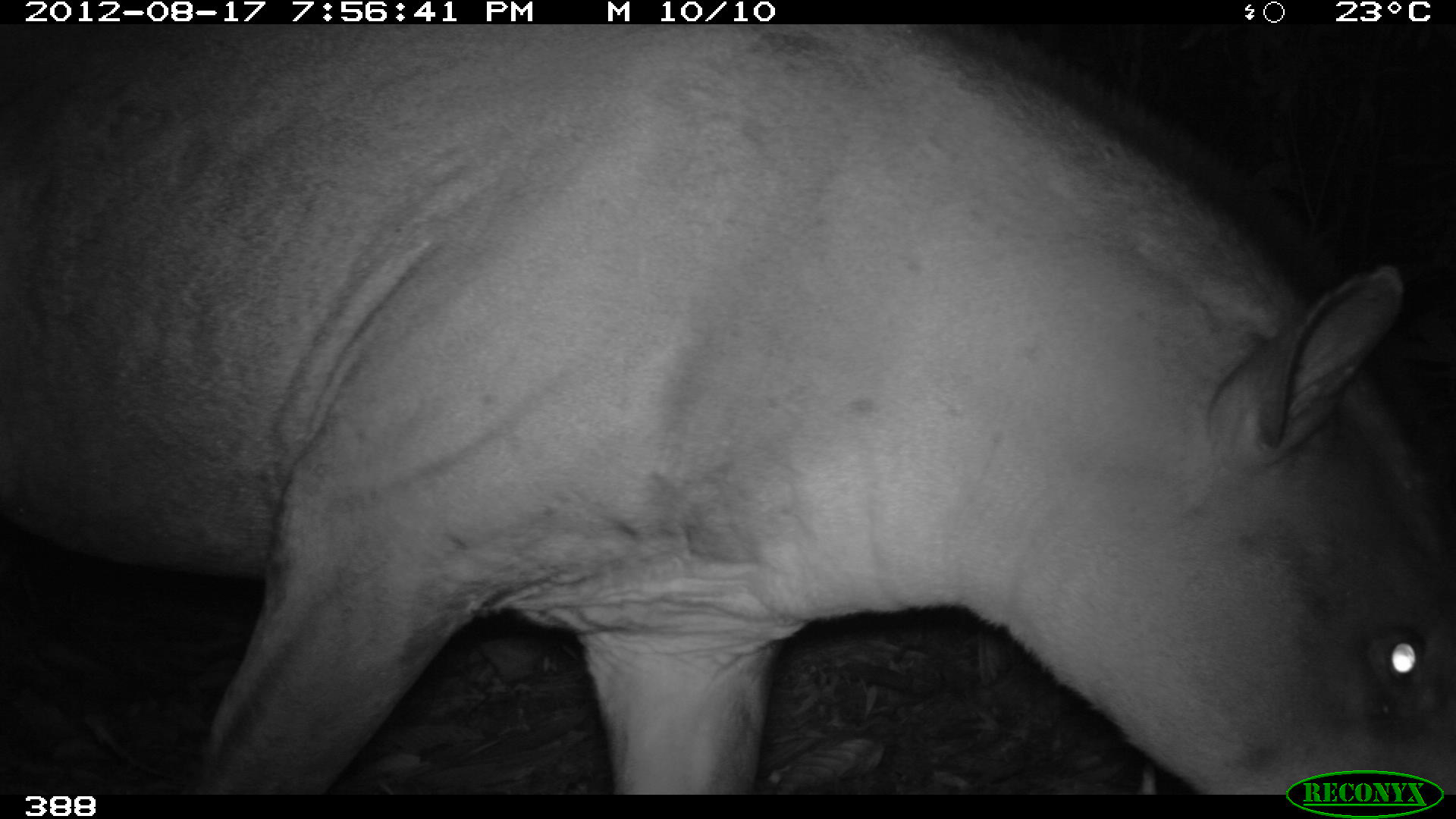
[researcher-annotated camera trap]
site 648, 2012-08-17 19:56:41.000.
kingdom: Animalia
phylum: Chordata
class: Mammalia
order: Perissodactyla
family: Tapiridae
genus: Tapirus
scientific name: Tapirus terrestris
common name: south american tapir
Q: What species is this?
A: Tapirus terrestris (south american tapir).